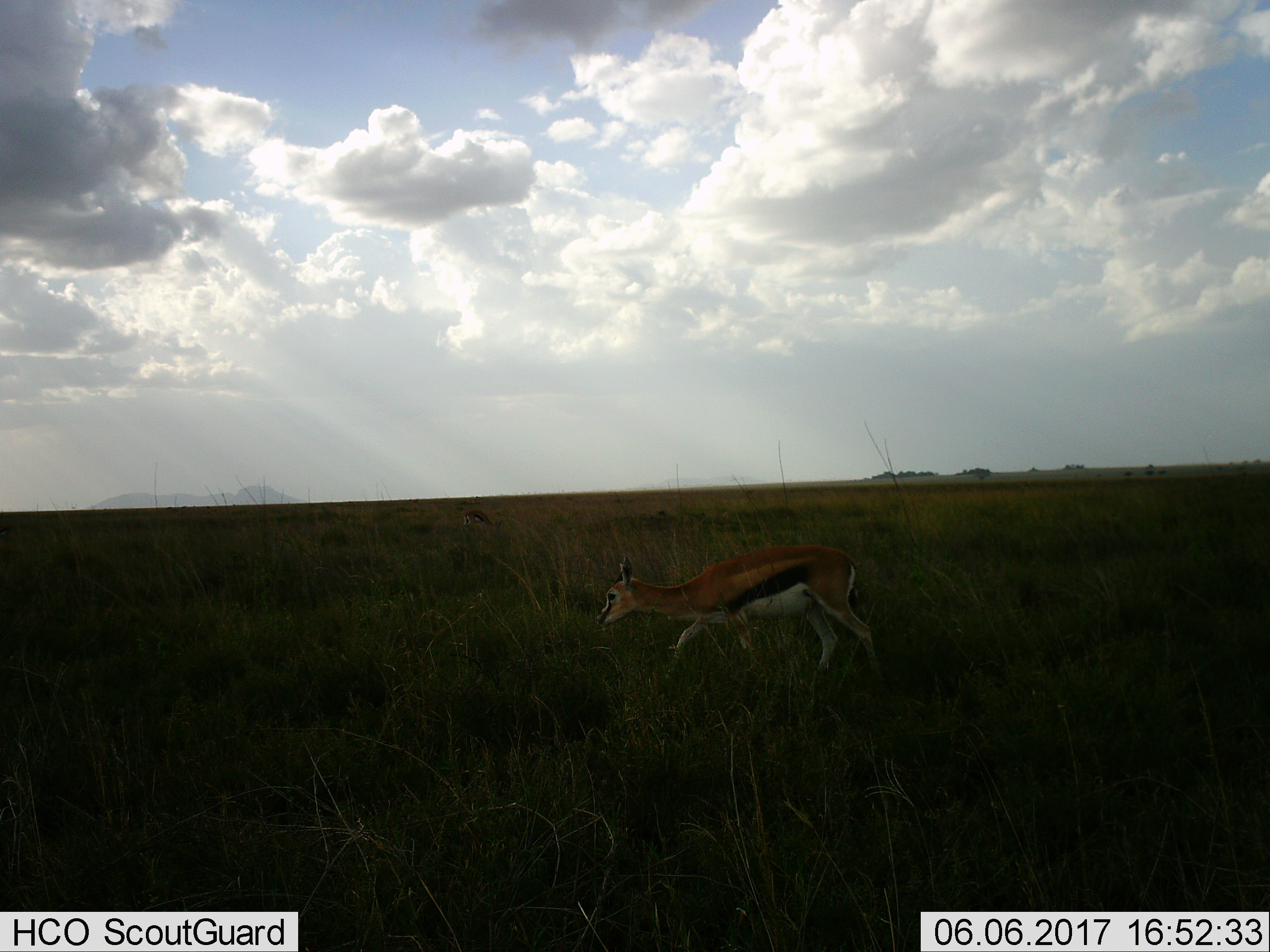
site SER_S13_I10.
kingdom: Animalia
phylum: Chordata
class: Mammalia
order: Artiodactyla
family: Bovidae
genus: Eudorcas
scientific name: Eudorcas thomsonii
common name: thomson's gazelle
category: gazellethomsons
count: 1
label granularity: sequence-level